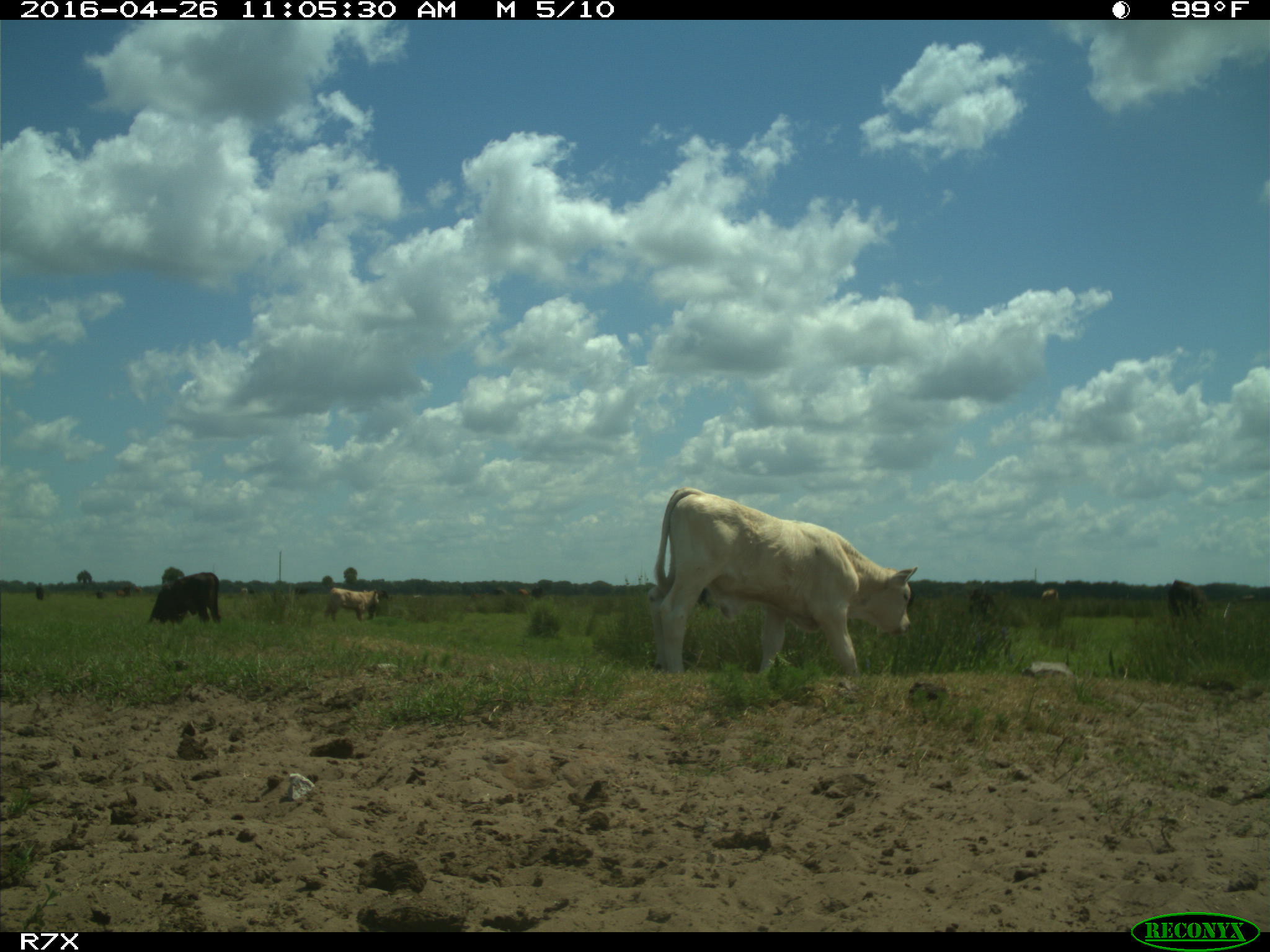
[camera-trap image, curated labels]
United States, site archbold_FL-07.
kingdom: Animalia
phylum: Chordata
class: Mammalia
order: Artiodactyla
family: Bovidae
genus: Bos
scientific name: Bos taurus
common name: domestic cow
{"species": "Bos taurus (domestic cow)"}